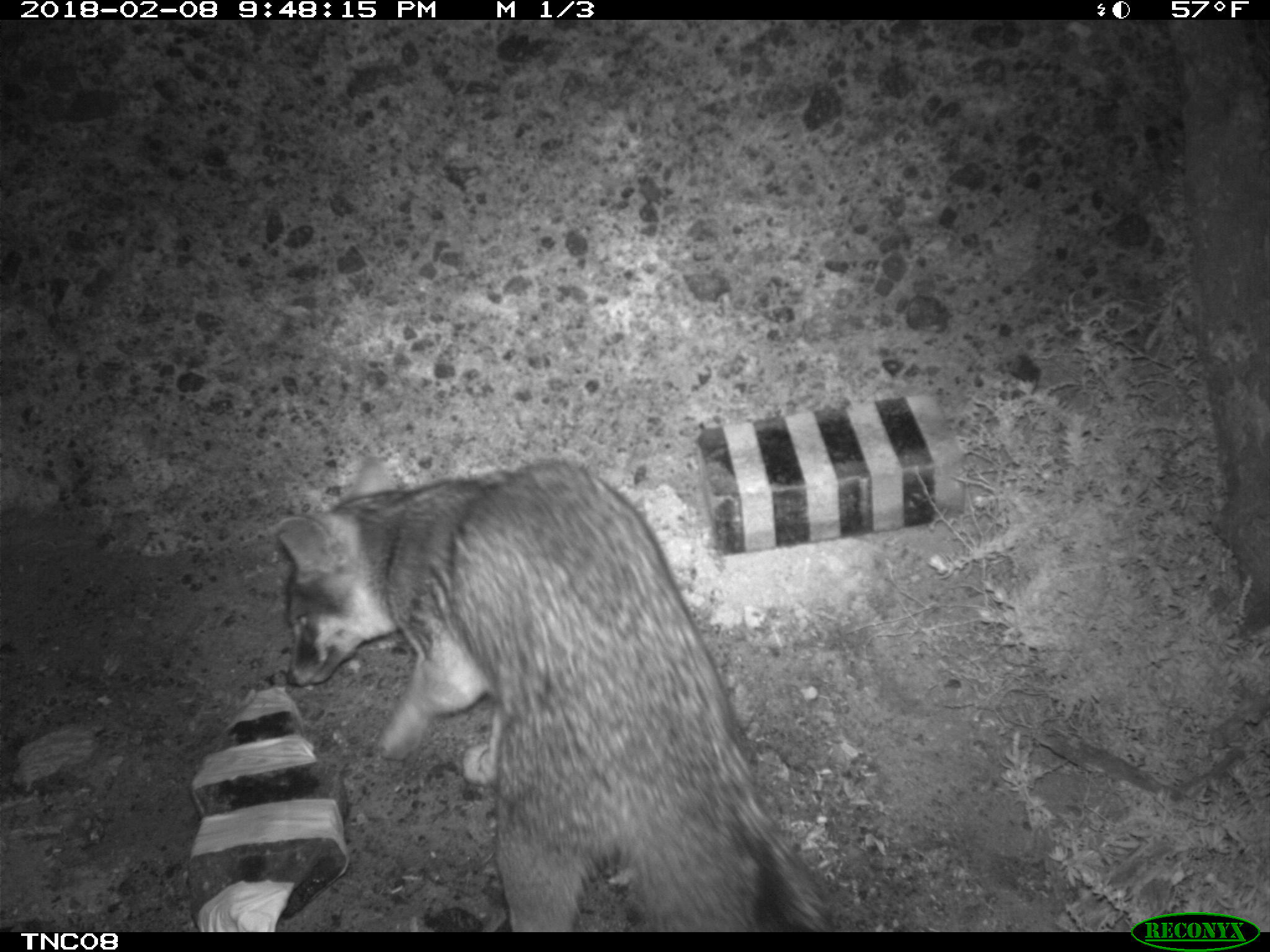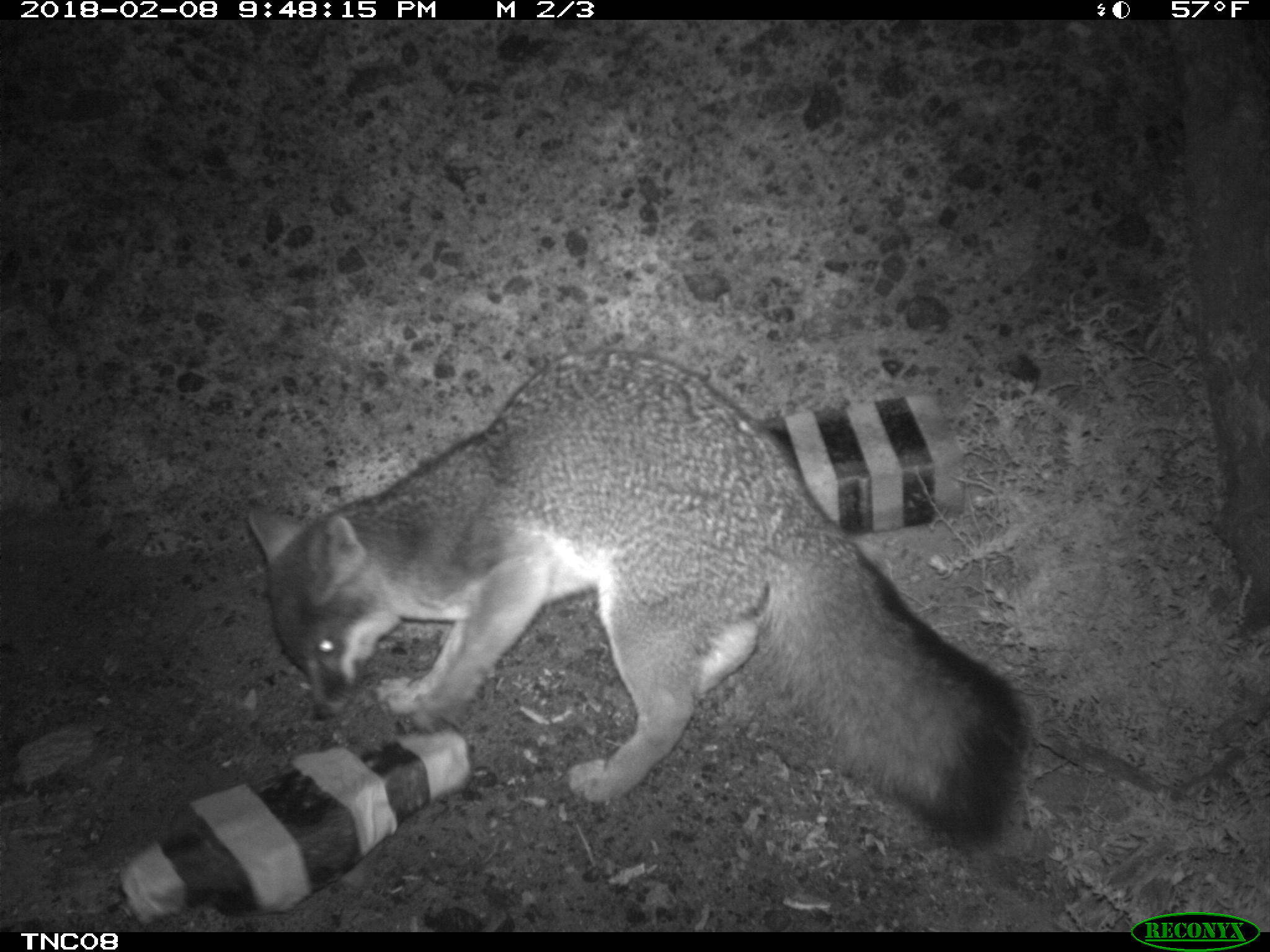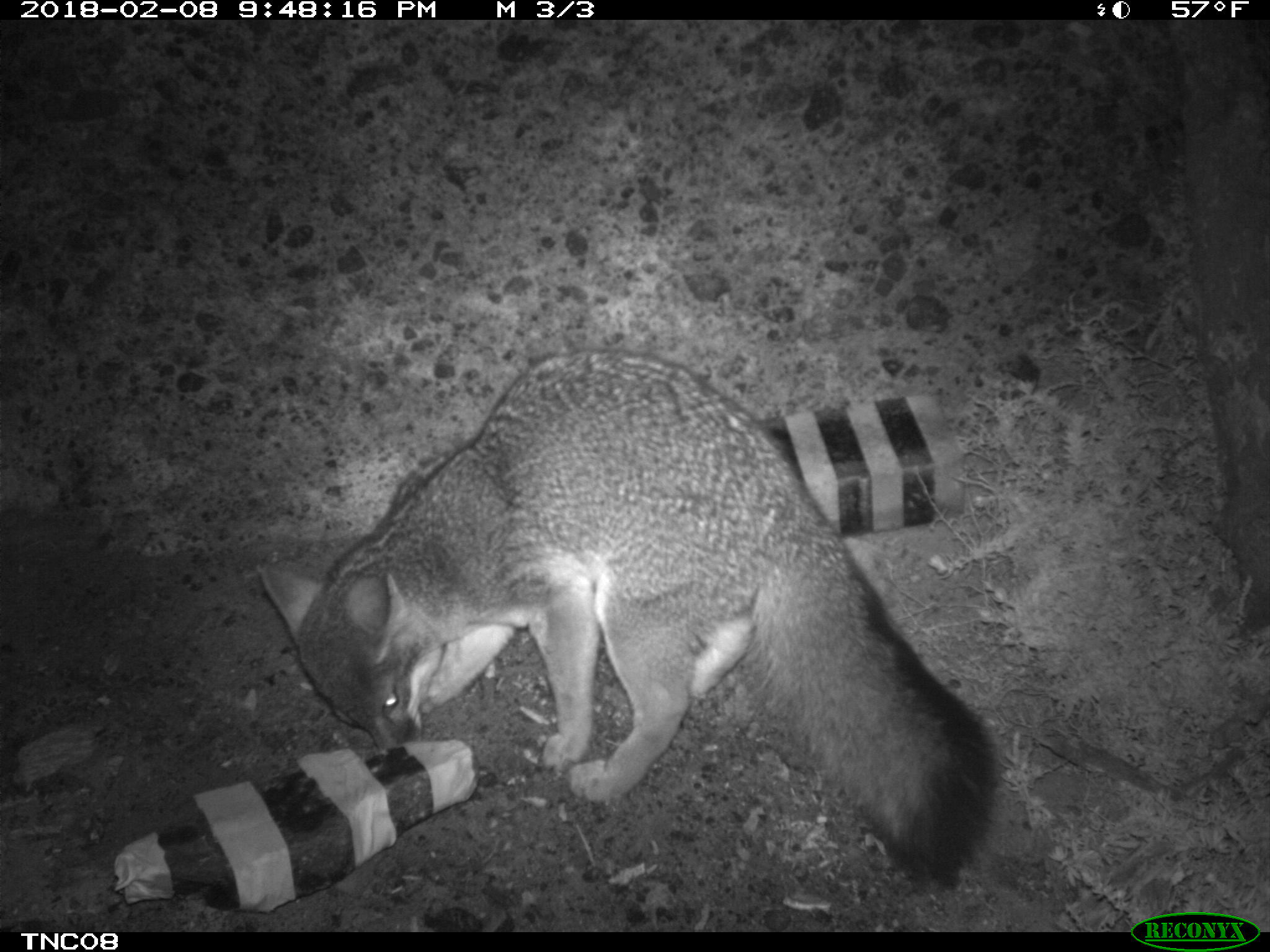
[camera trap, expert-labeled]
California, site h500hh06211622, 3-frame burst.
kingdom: Animalia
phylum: Chordata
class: Mammalia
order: Rodentia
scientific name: Rodentia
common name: rodent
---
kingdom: Animalia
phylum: Chordata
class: Mammalia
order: Carnivora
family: Canidae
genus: Urocyon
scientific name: Urocyon littoralis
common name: island fox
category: fox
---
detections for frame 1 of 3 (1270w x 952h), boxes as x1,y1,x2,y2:
rodent: 275,455,837,932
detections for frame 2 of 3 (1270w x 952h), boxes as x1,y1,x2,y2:
fox: 250,349,1030,845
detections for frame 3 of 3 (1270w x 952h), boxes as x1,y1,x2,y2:
fox: 256,348,997,894